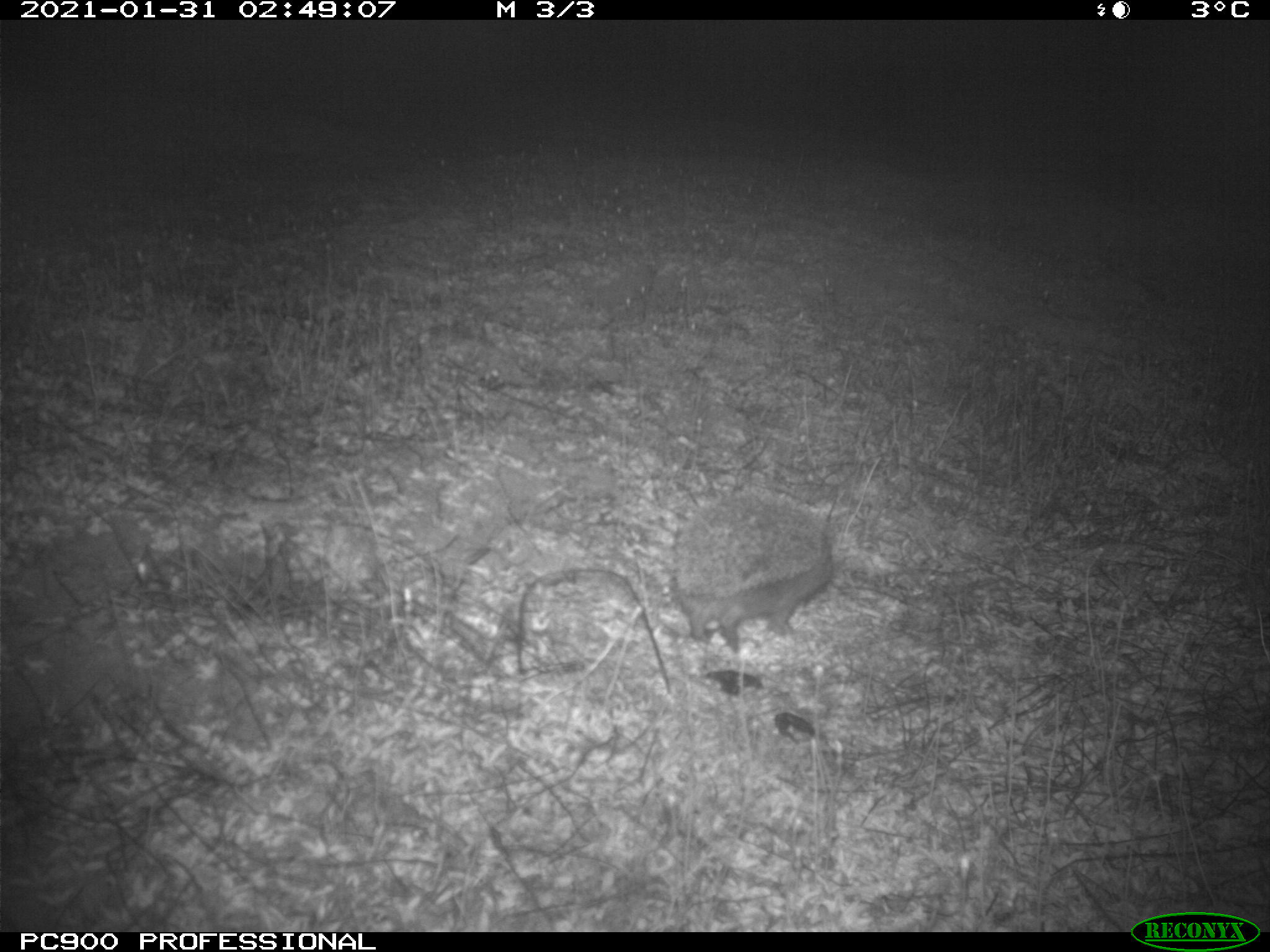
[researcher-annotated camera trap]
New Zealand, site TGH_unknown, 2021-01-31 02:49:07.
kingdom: Animalia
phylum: Chordata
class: Mammalia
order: Eulipotyphla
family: Erinaceidae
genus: Erinaceus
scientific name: Erinaceus europaeus europaeus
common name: european hedgehog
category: hedgehog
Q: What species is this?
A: Hedgehog (european hedgehog) (Erinaceus europaeus europaeus).